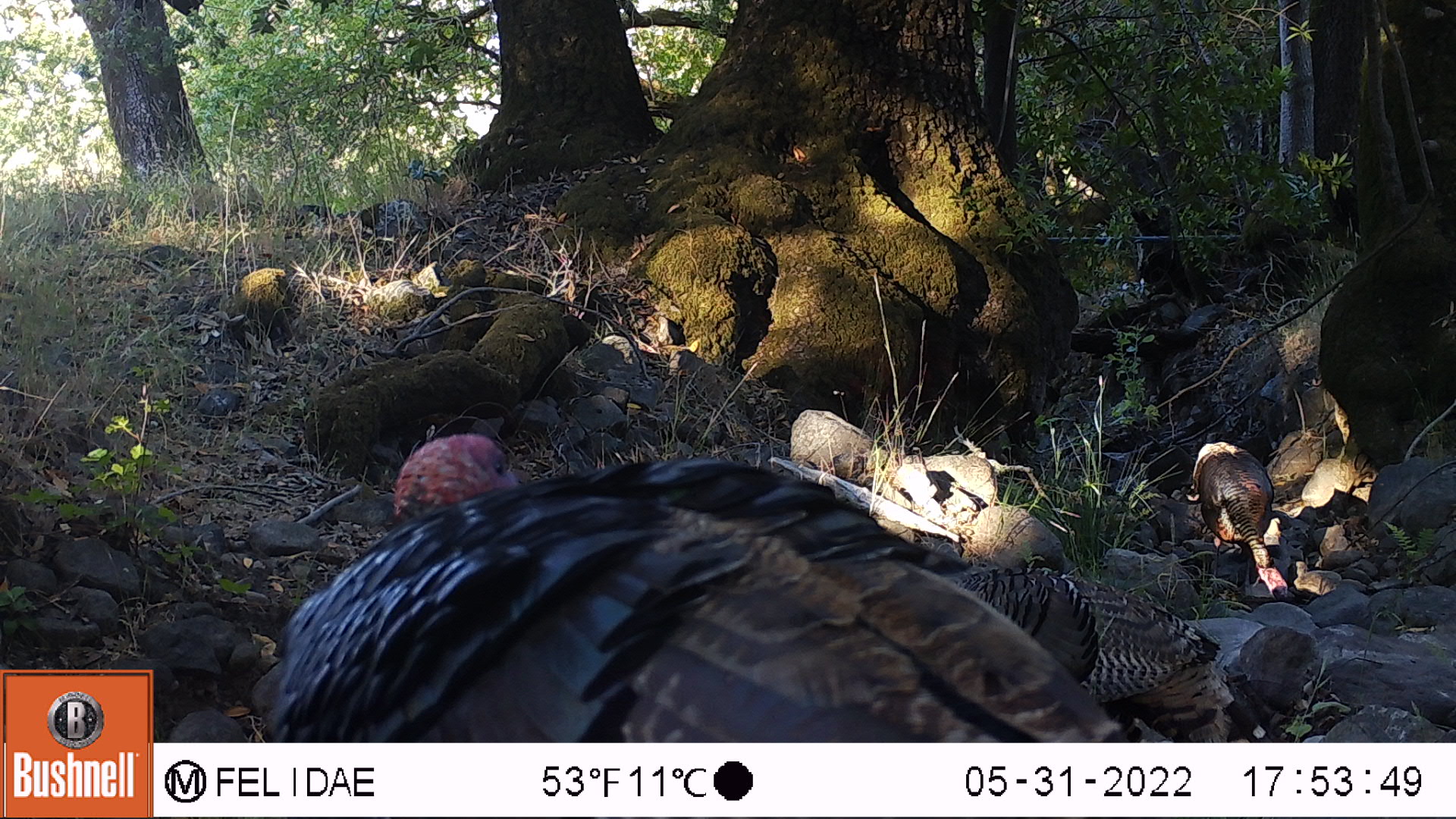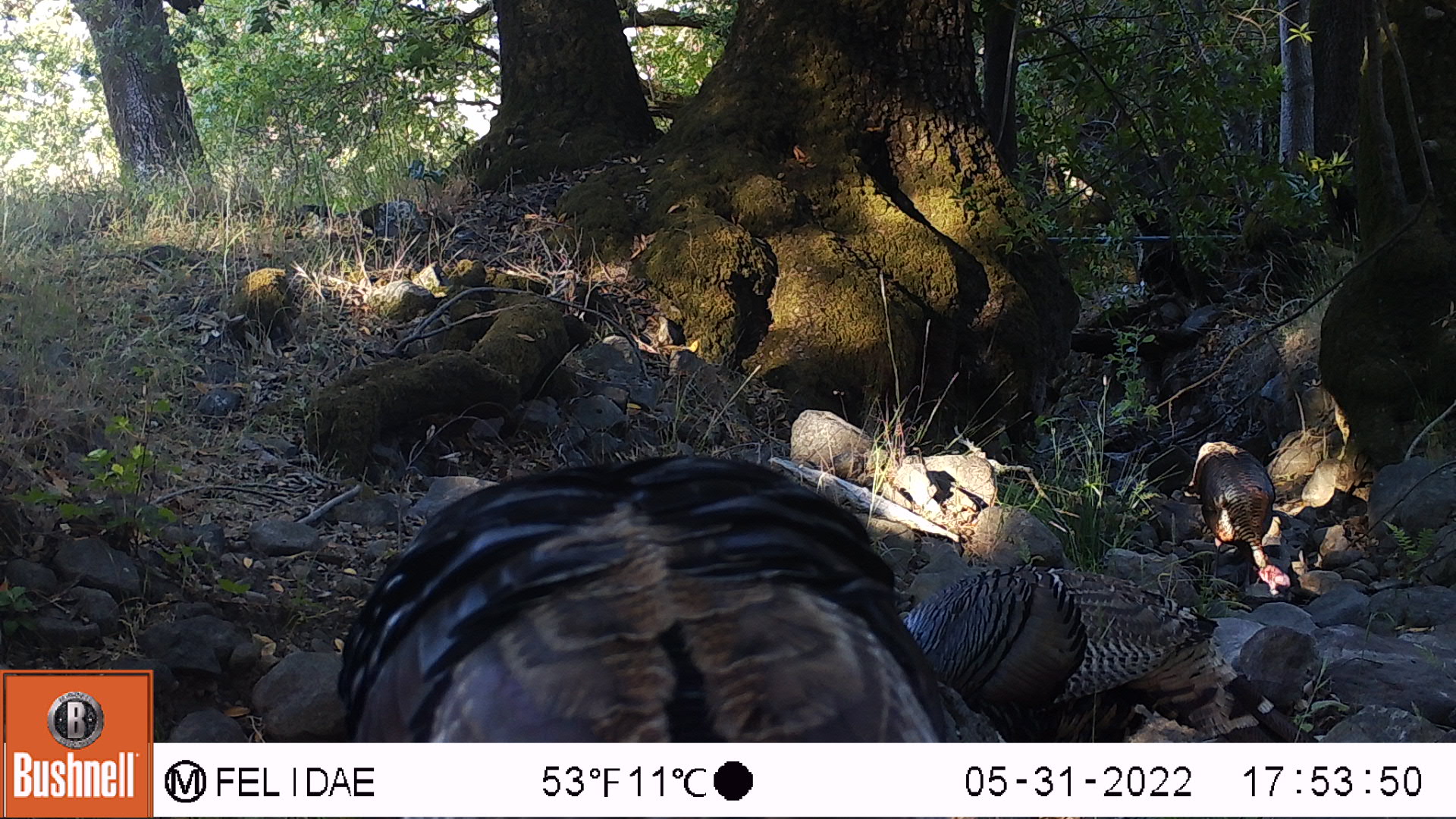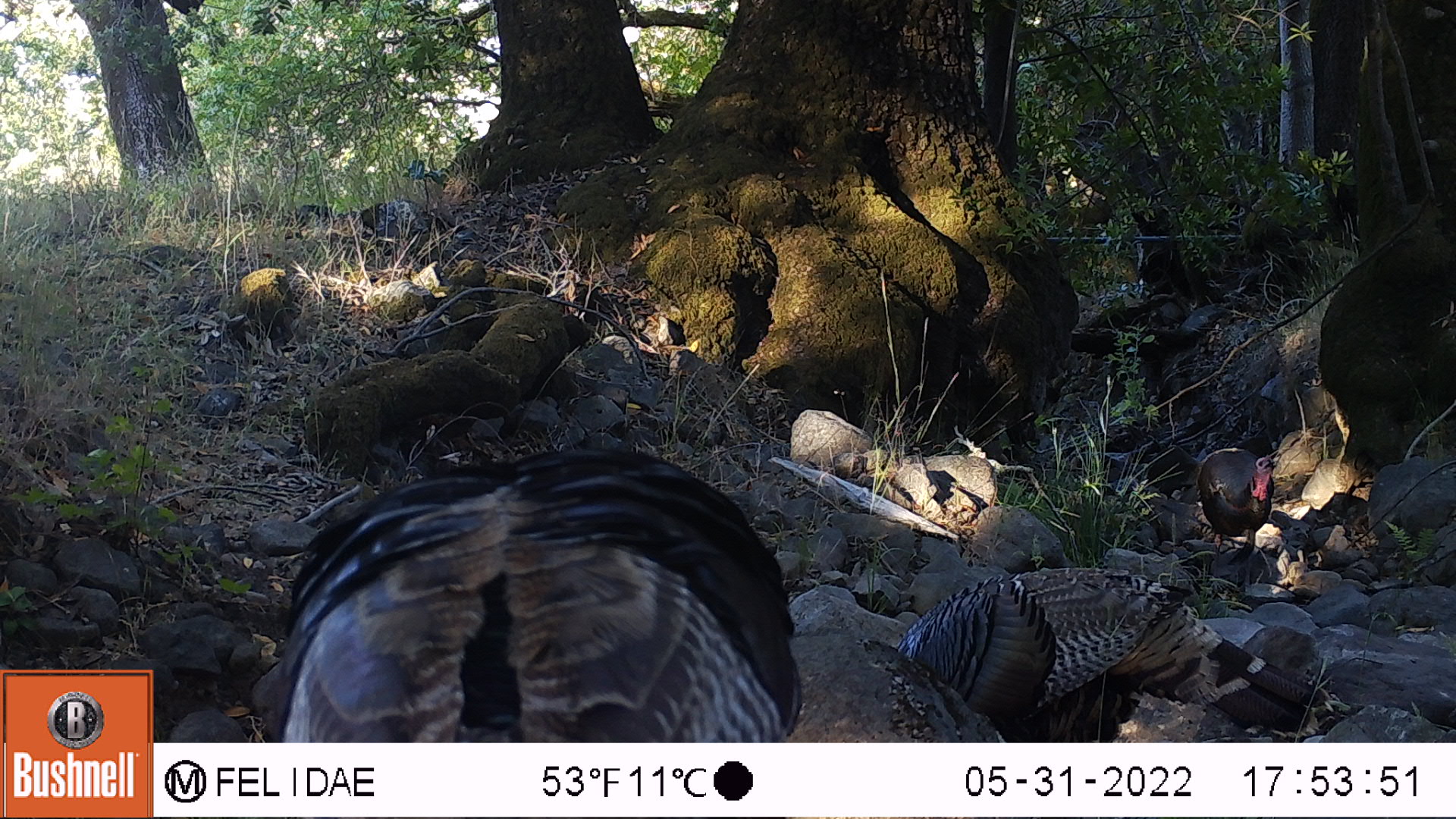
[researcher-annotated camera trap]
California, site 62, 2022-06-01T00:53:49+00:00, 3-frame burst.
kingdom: Animalia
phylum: Chordata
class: Aves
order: Galliformes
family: Phasianidae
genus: Meleagris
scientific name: Meleagris gallopavo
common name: turkey